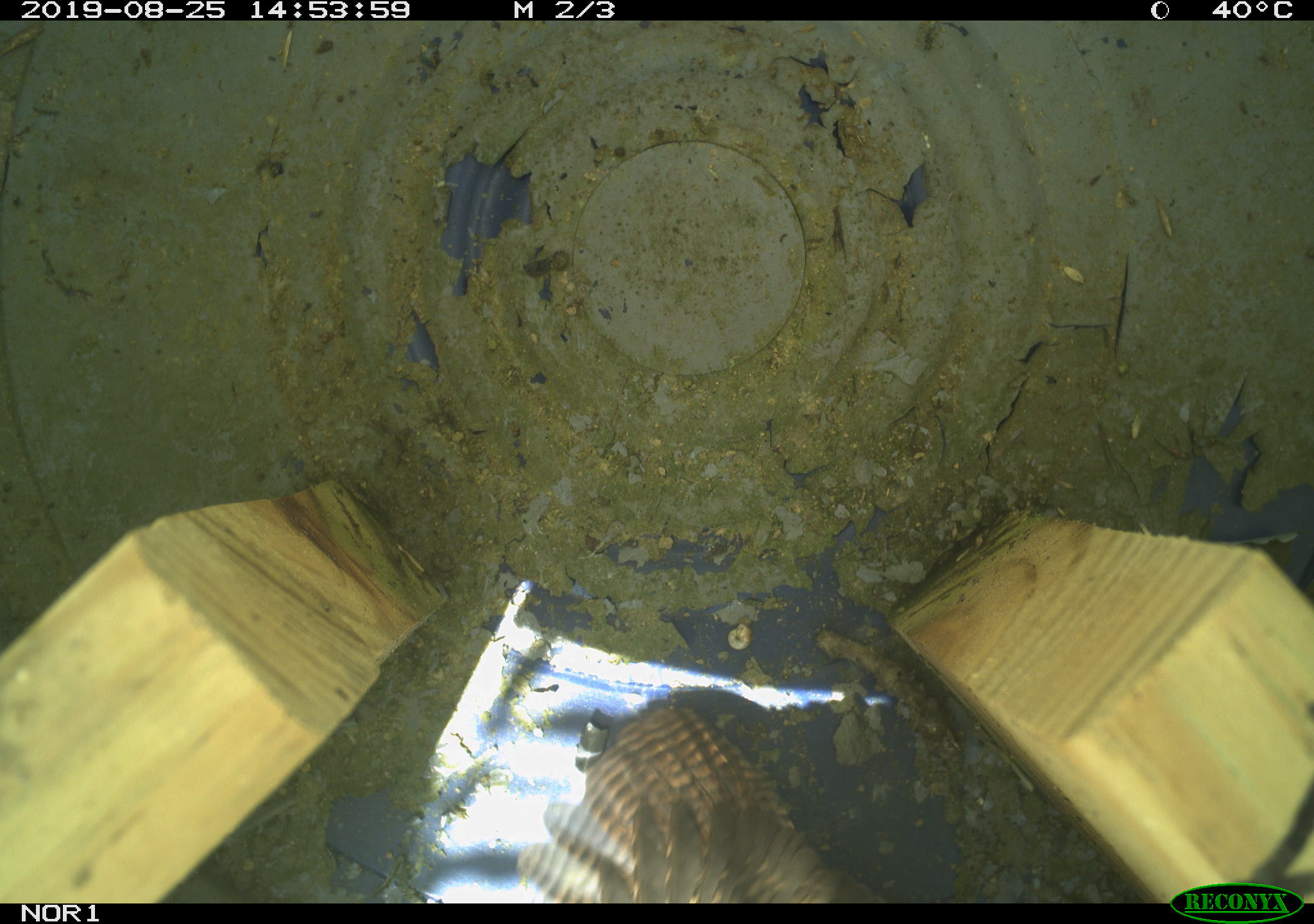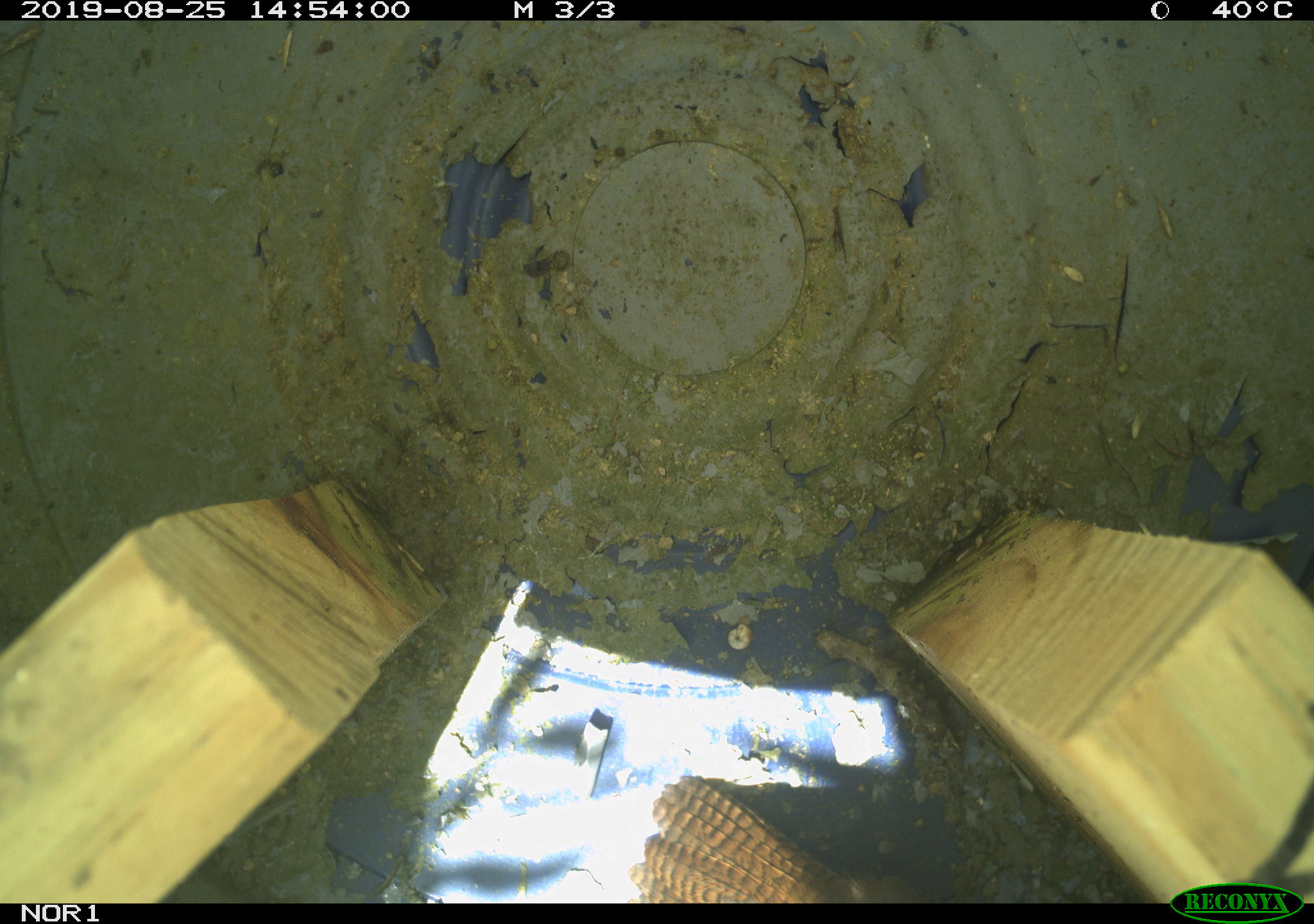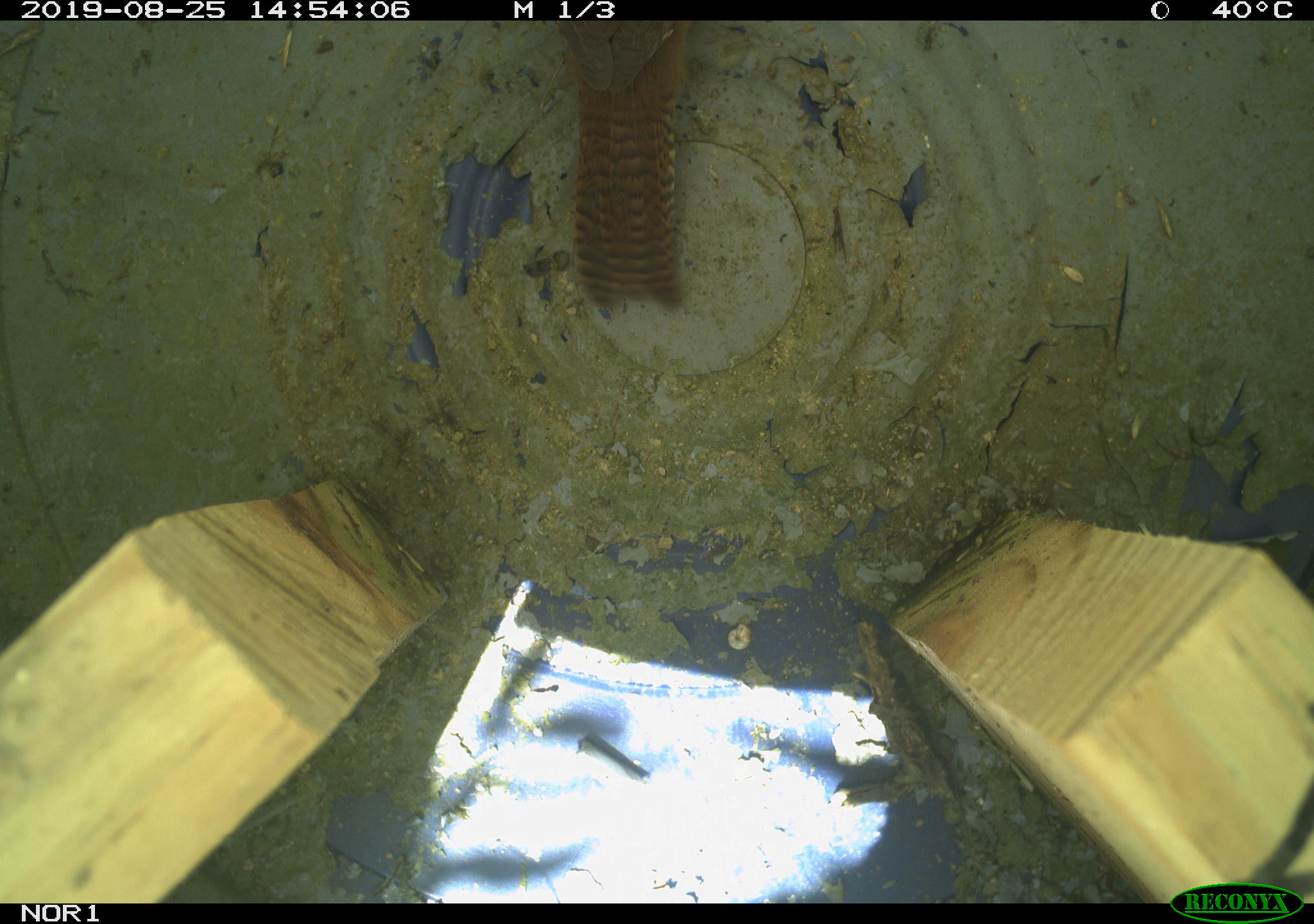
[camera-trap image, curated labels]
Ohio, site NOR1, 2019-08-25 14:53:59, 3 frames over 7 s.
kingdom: Animalia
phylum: Chordata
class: Aves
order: Passeriformes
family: Troglodytidae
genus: Troglodytes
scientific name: Troglodytes aedon aedon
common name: northern house wren